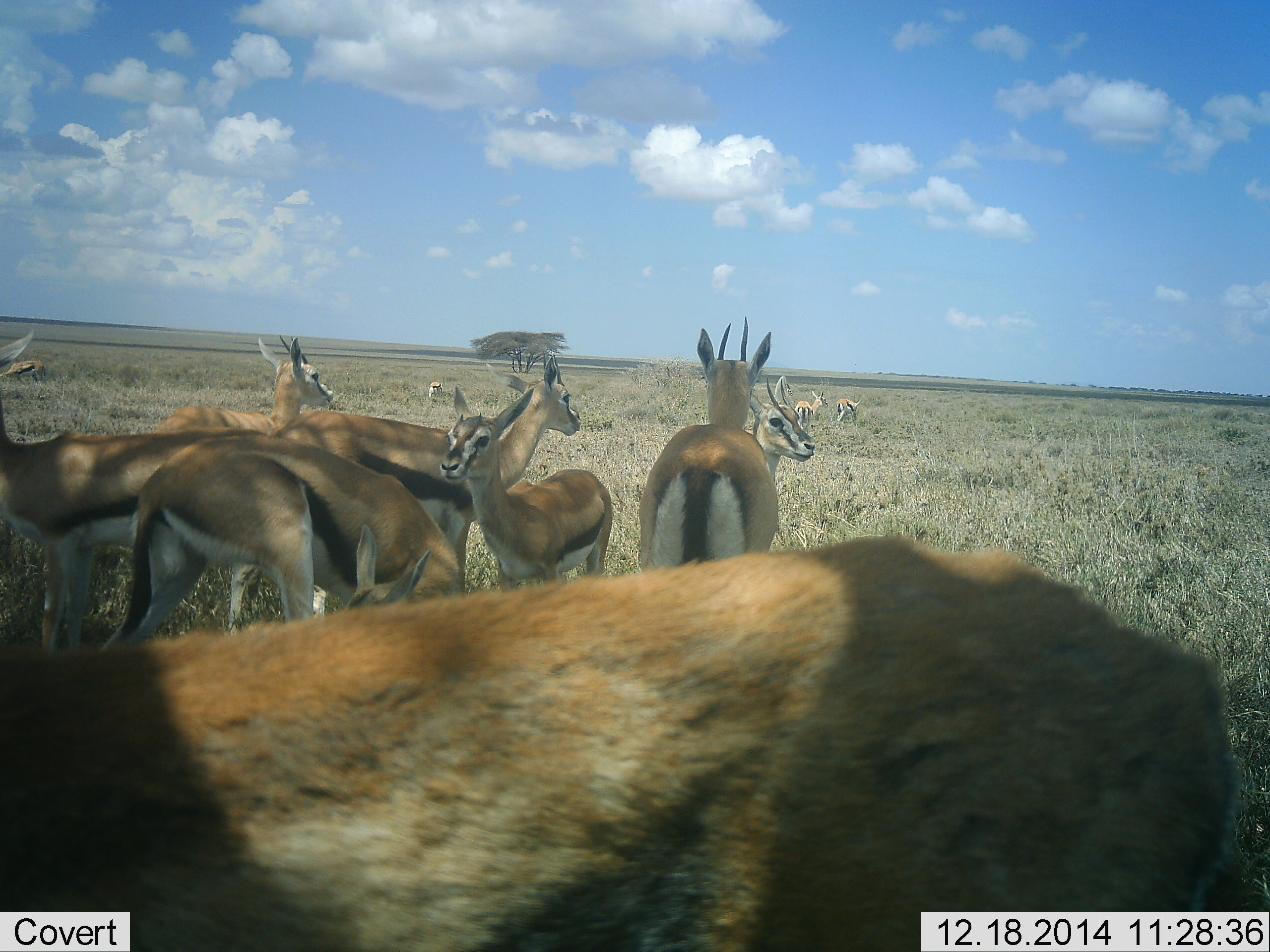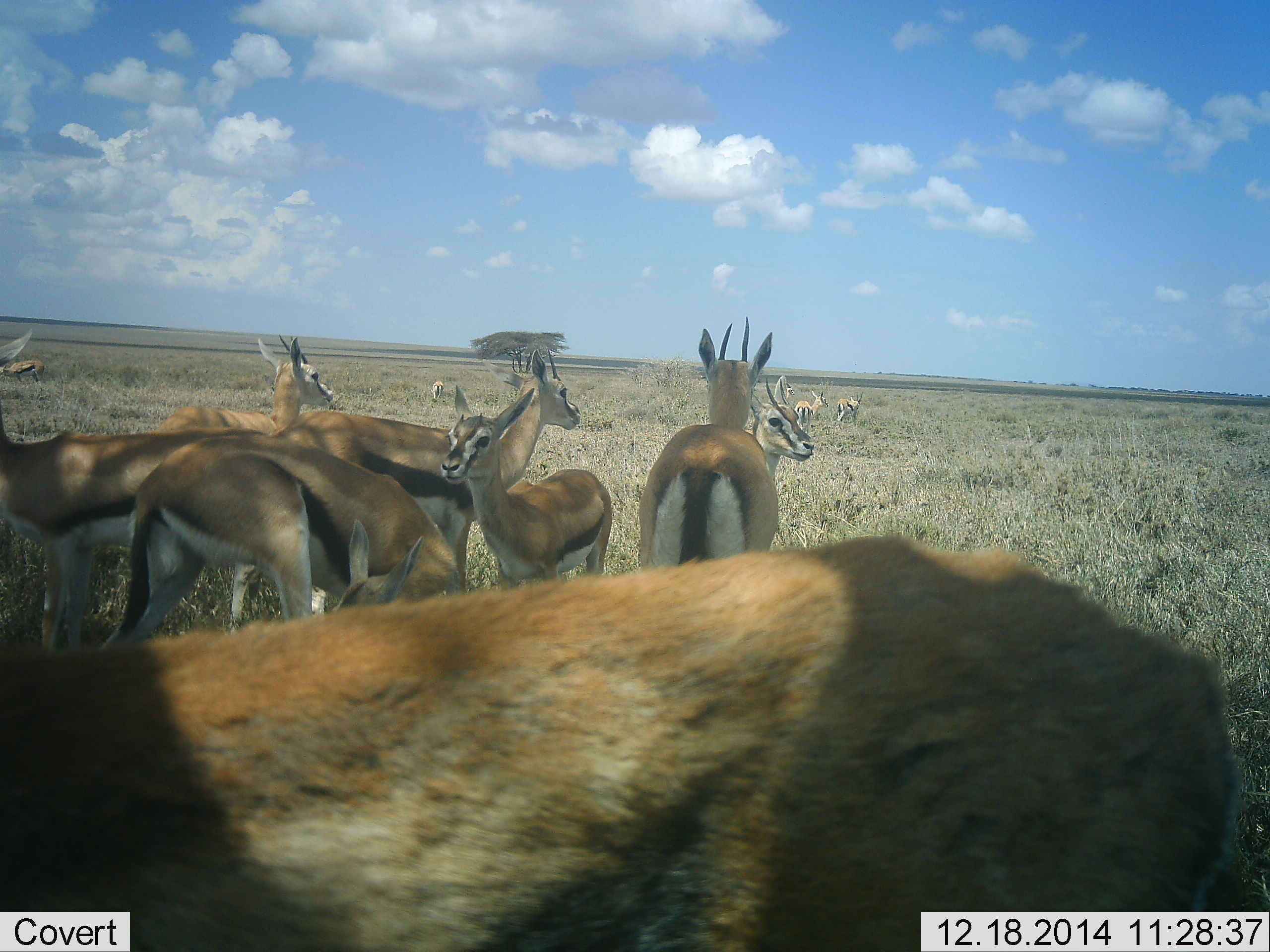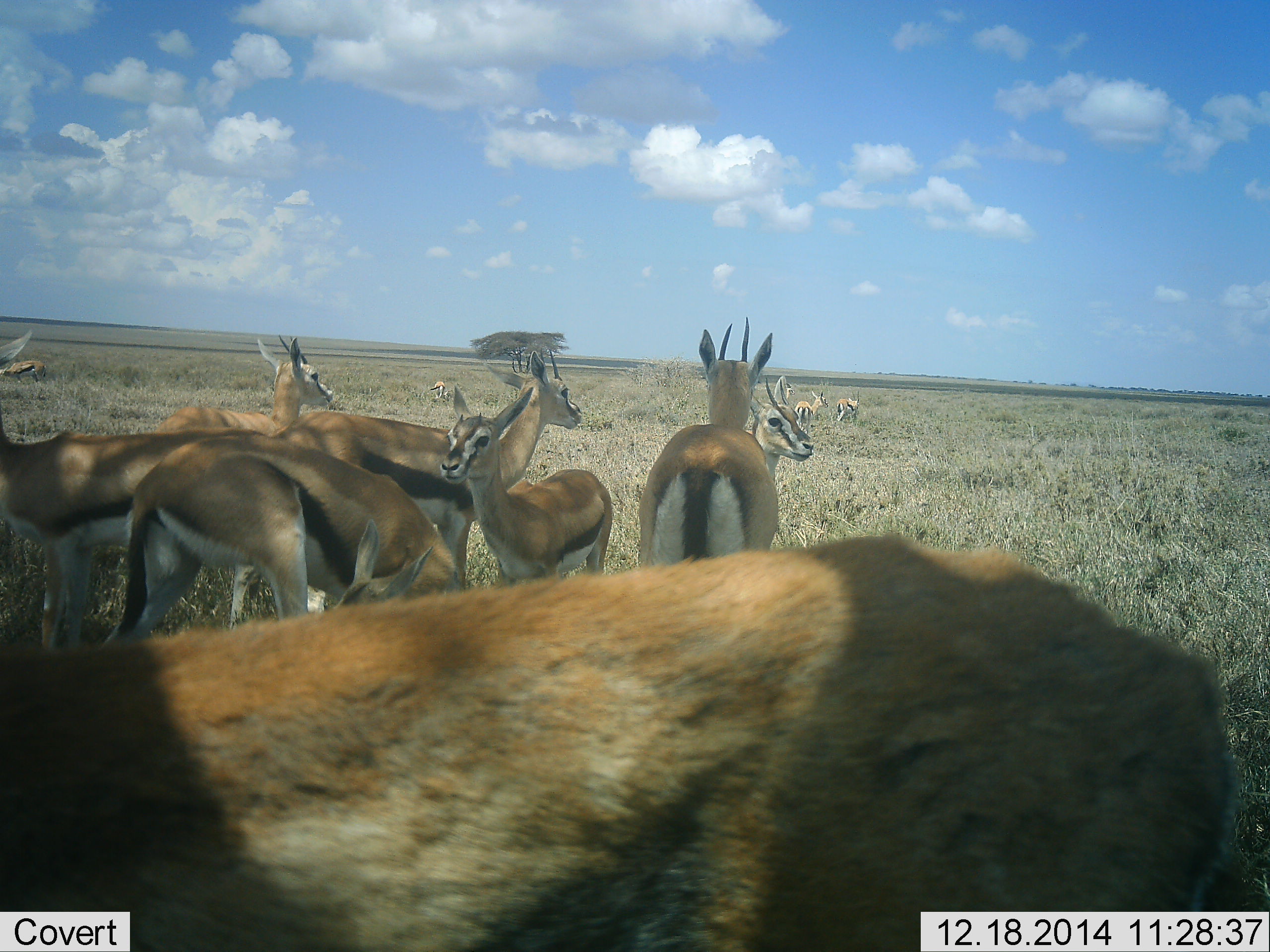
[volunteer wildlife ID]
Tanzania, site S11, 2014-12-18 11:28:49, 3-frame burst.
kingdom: Animalia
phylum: Chordata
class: Mammalia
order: Artiodactyla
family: Bovidae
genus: Eudorcas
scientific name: Eudorcas thomsonii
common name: thomson's gazelle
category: gazellethomsons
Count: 11-50.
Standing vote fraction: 100%.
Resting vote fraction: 10%.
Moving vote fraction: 0%.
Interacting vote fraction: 0%.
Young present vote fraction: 20%.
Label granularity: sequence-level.